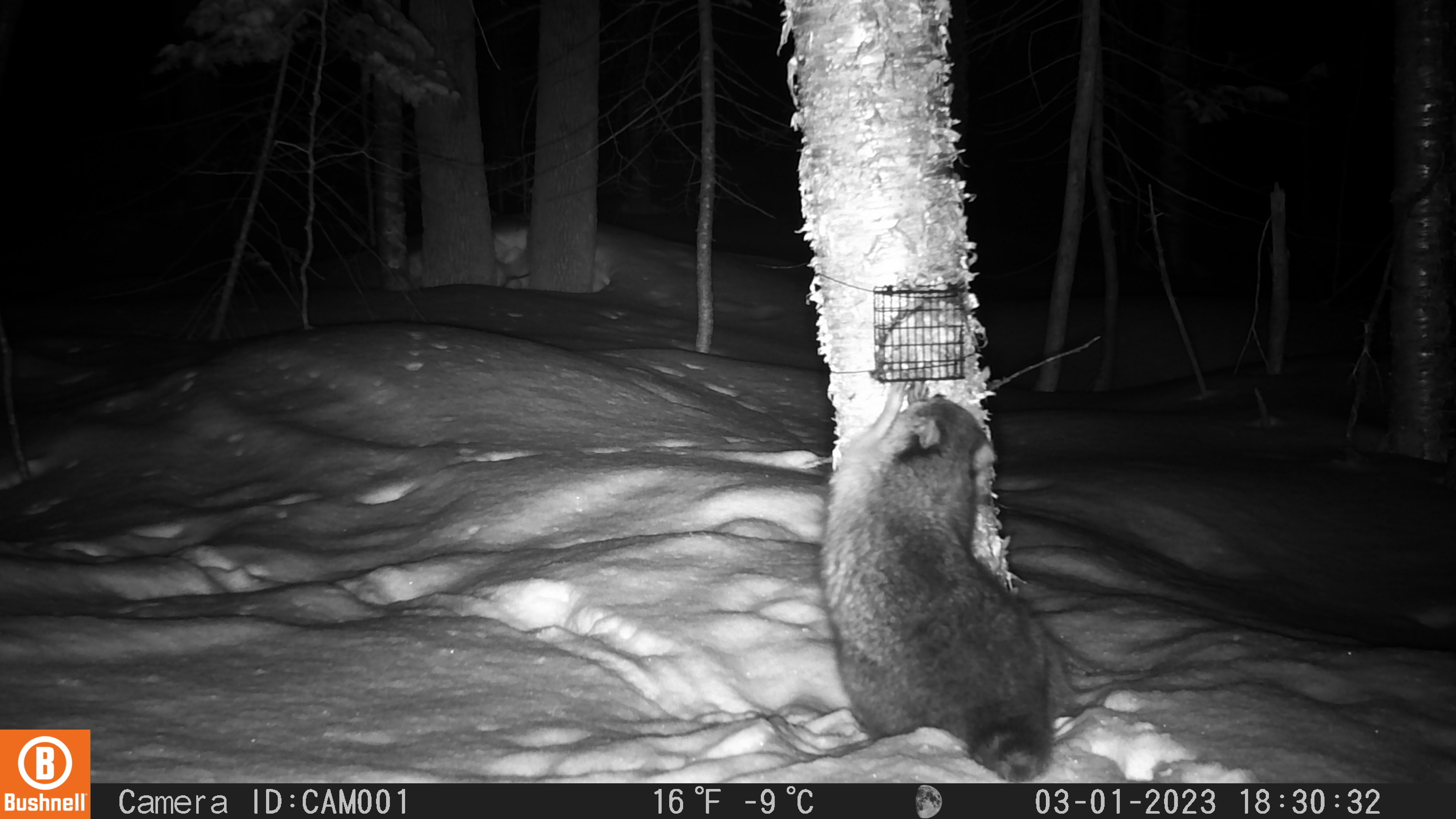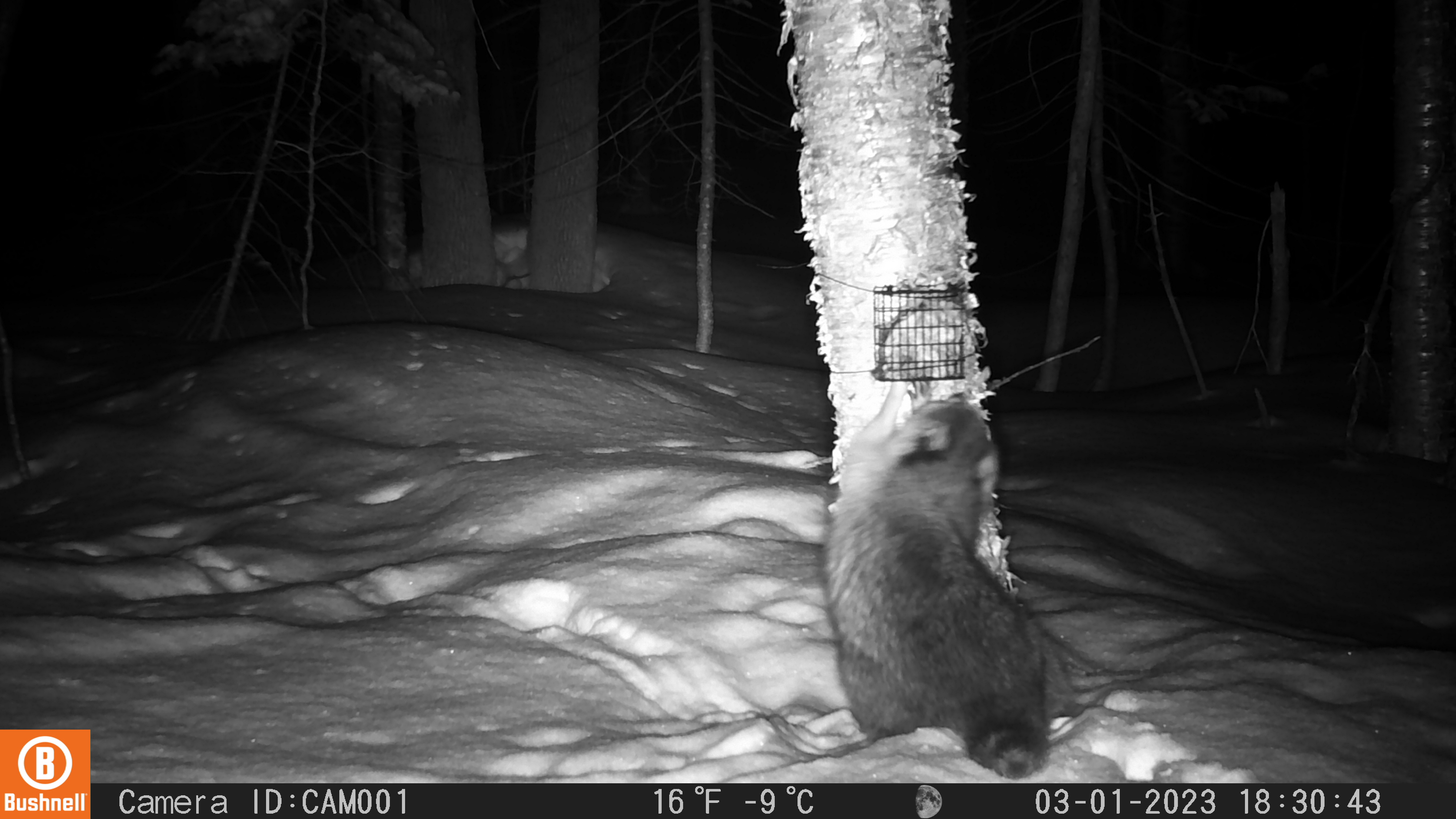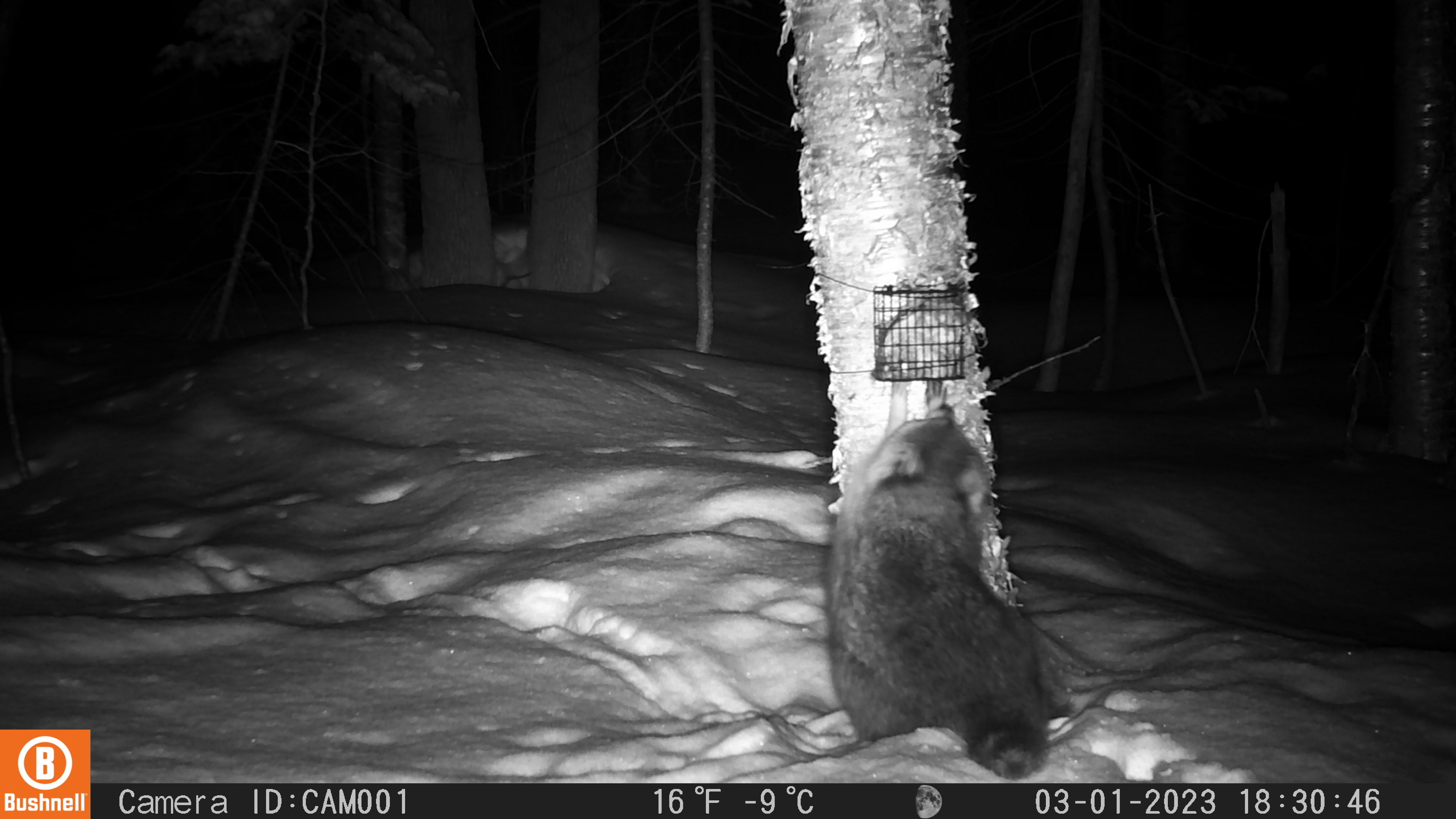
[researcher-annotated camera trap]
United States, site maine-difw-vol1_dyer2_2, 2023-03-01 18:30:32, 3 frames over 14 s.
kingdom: Animalia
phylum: Chordata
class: Mammalia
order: Carnivora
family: Procyonidae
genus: Procyon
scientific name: Procyon lotor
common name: raccoon